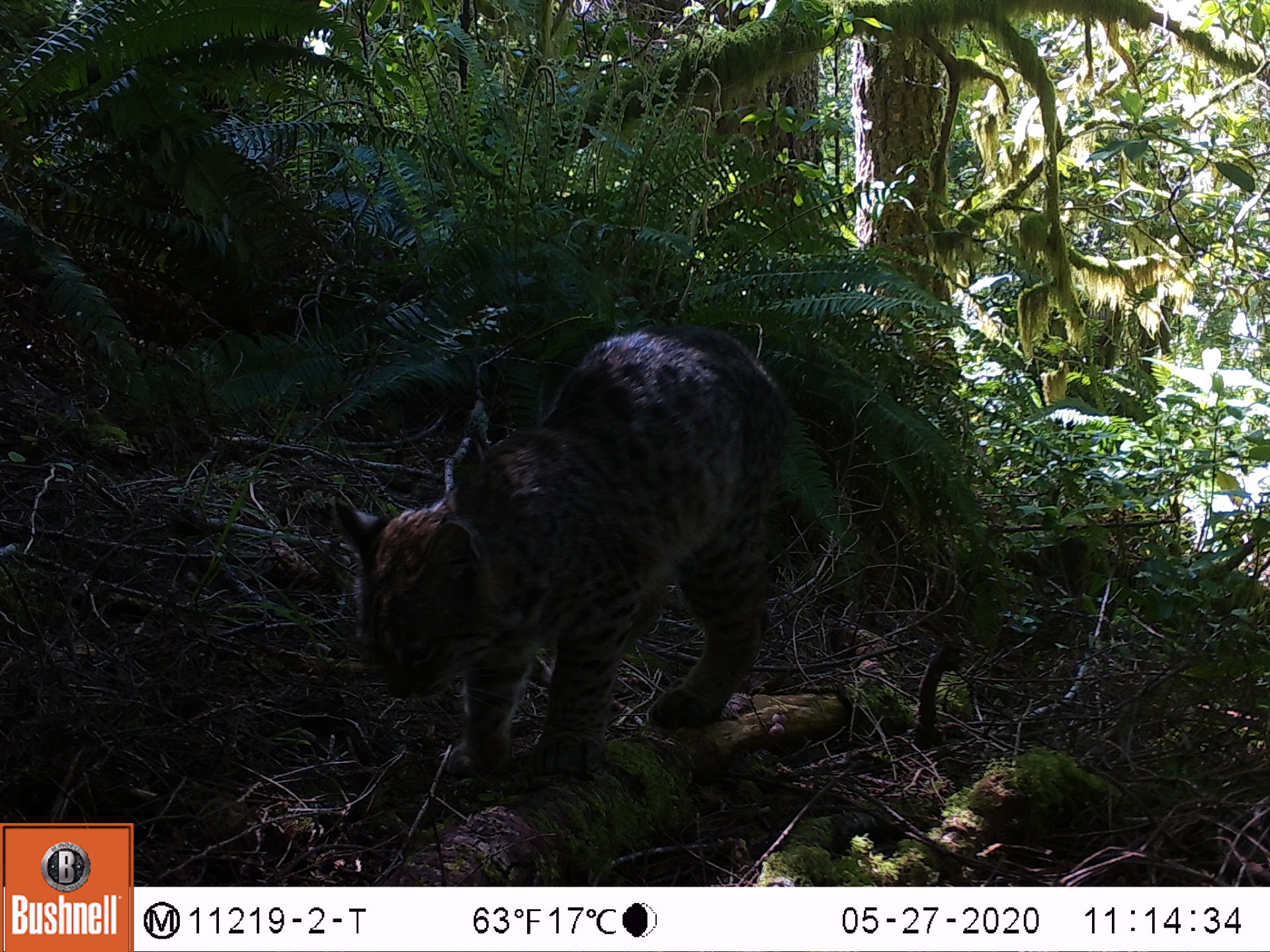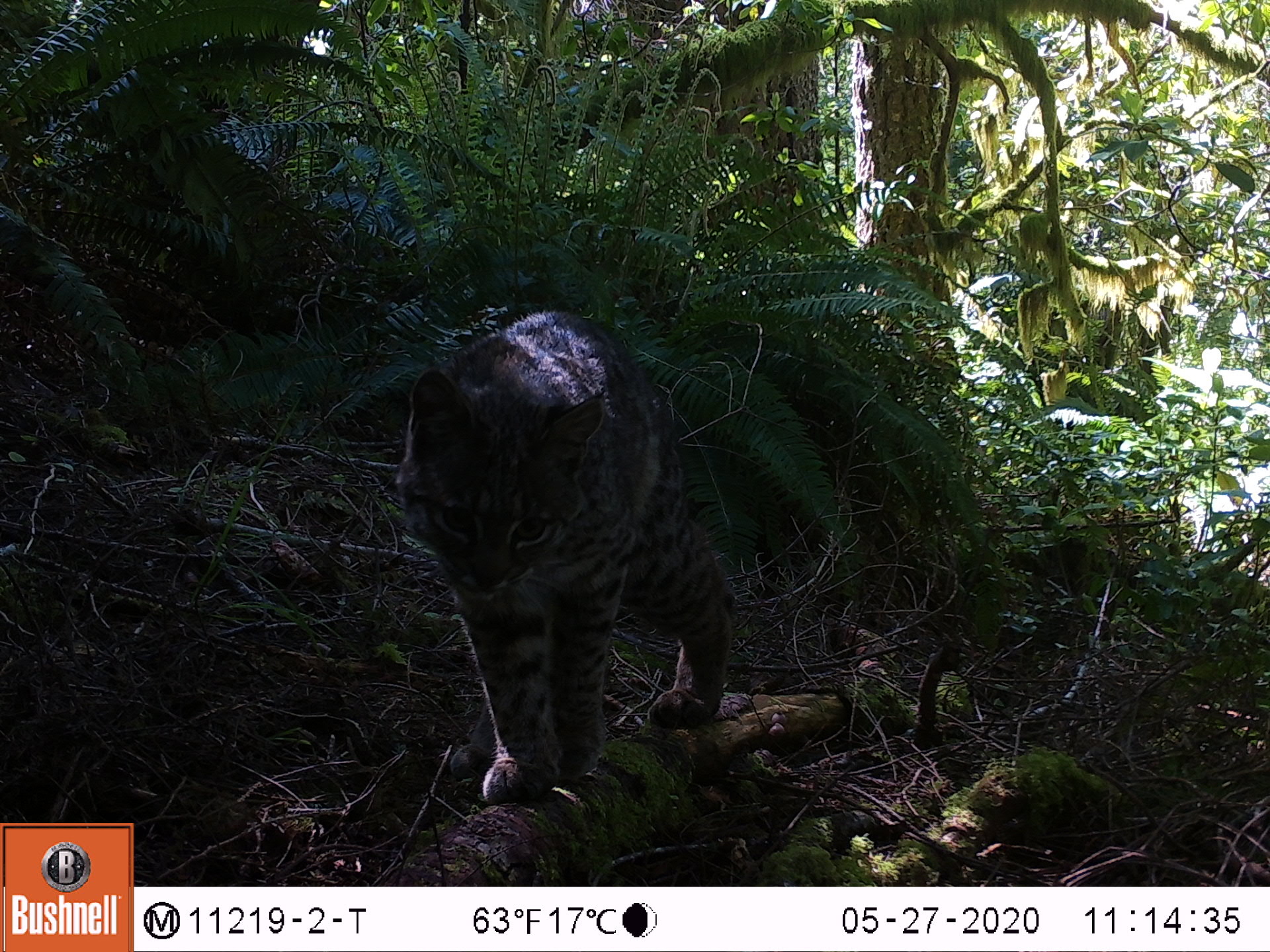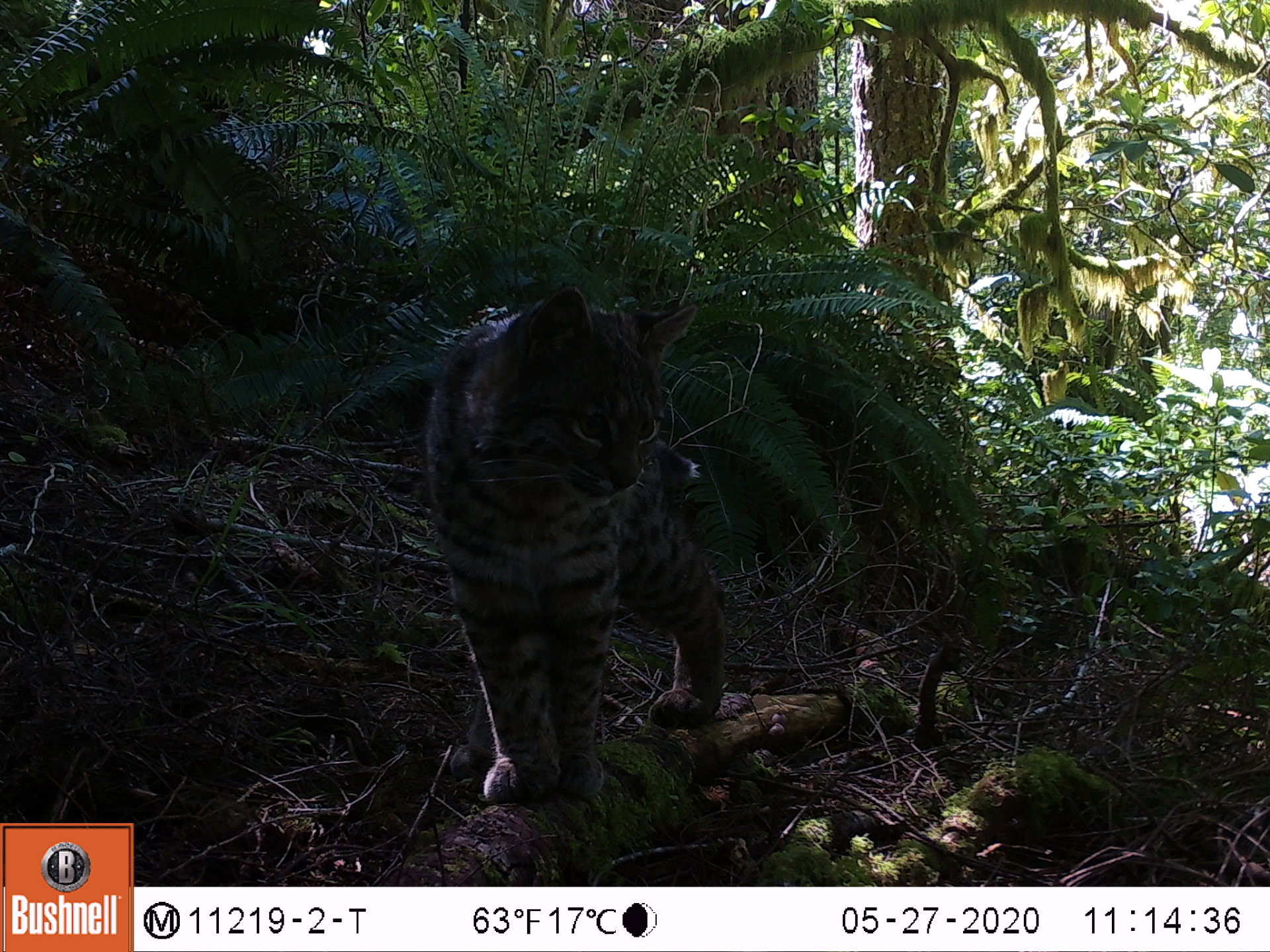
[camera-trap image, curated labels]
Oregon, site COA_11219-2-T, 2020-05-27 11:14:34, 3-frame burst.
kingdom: Animalia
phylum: Chordata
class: Mammalia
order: Carnivora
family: Felidae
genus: Lynx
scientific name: Lynx rufus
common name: bobcat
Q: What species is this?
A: Bobcat (Lynx rufus).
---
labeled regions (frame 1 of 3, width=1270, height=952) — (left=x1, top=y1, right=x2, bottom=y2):
bobcat: (left=311, top=306, right=807, bottom=820)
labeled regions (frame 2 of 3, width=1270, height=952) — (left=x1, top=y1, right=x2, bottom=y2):
bobcat: (left=375, top=298, right=749, bottom=820)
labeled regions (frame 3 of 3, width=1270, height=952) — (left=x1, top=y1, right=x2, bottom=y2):
bobcat: (left=413, top=272, right=735, bottom=820)